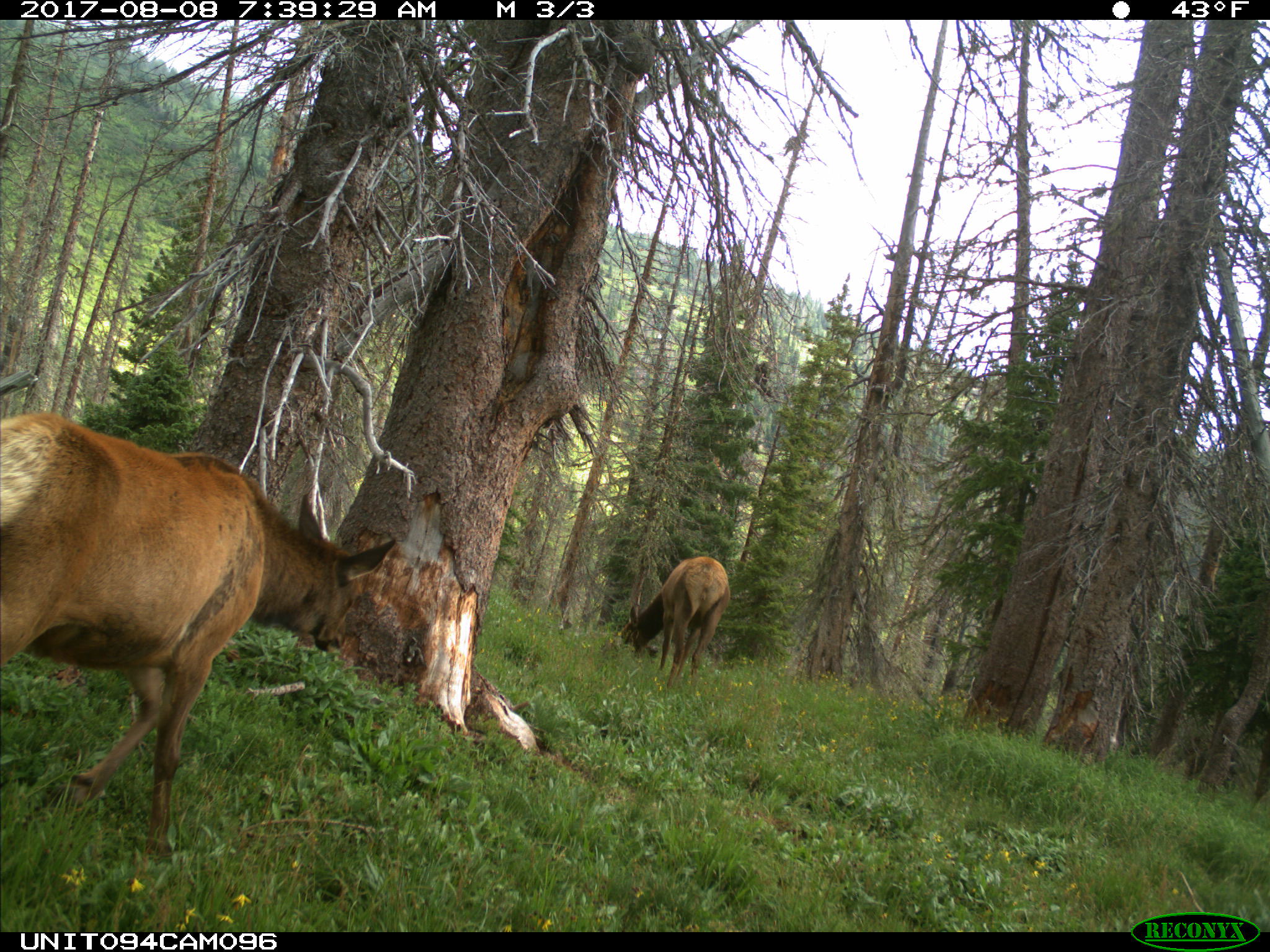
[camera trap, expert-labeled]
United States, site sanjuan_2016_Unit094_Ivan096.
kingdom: Animalia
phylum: Chordata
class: Mammalia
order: Artiodactyla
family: Cervidae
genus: Cervus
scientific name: Cervus elaphus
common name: red deer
Cervus elaphus (red deer).